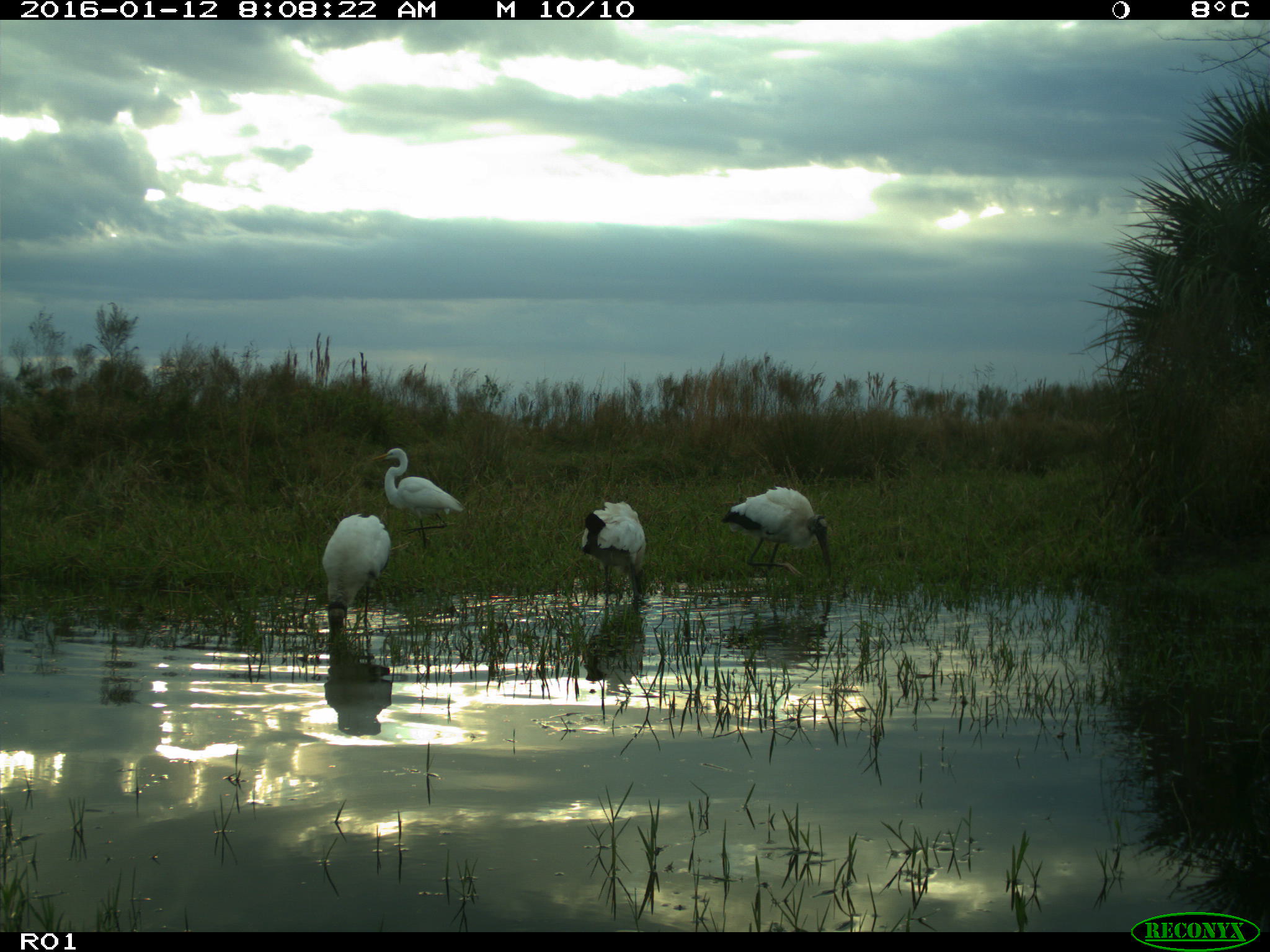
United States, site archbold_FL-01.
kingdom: Animalia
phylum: Chordata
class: Aves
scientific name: Aves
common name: birds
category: unidentified bird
Unidentified bird (birds) (Aves).